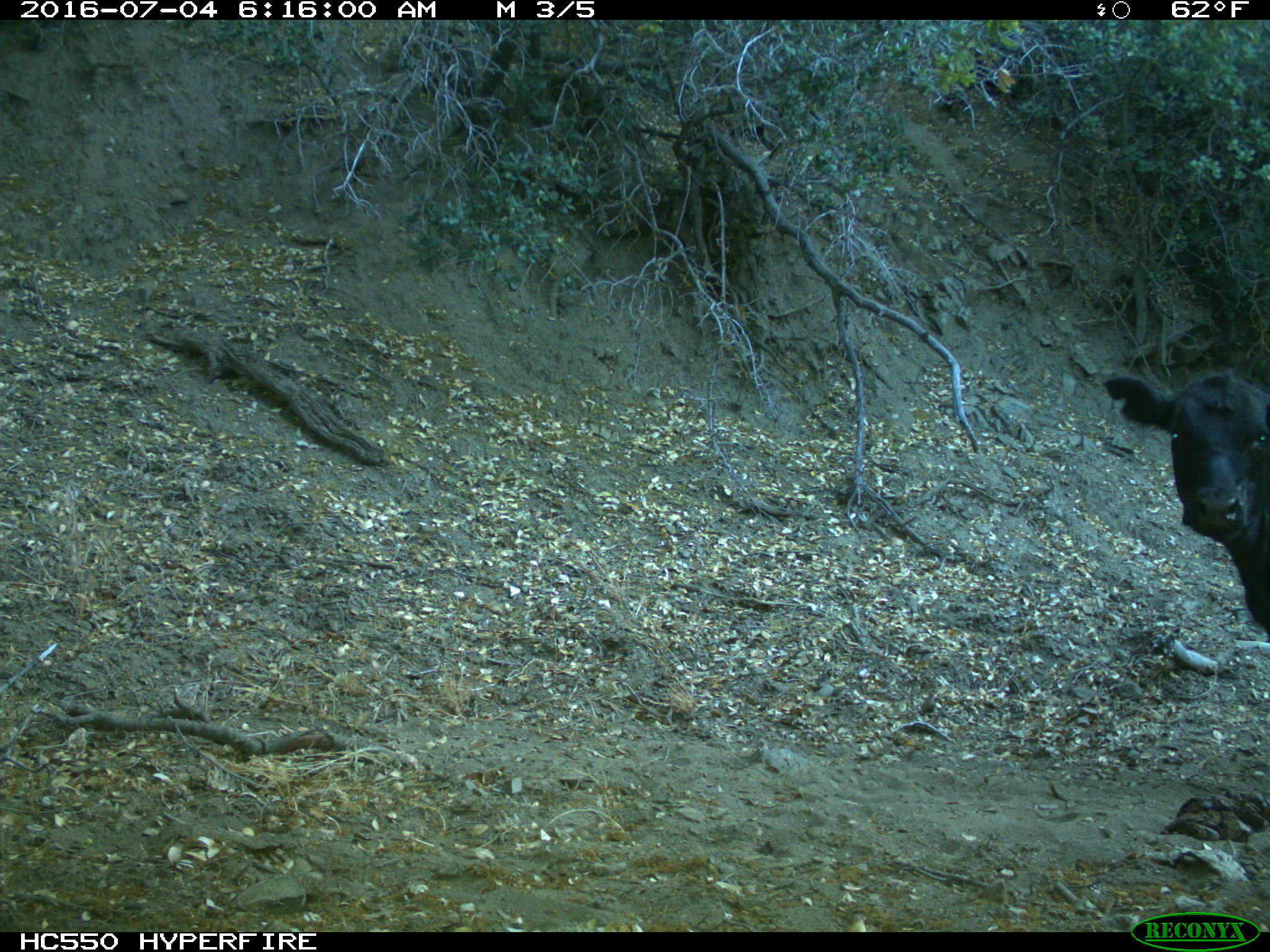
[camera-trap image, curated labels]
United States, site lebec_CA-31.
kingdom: Animalia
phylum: Chordata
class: Mammalia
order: Artiodactyla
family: Bovidae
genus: Bos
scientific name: Bos taurus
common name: domestic cow